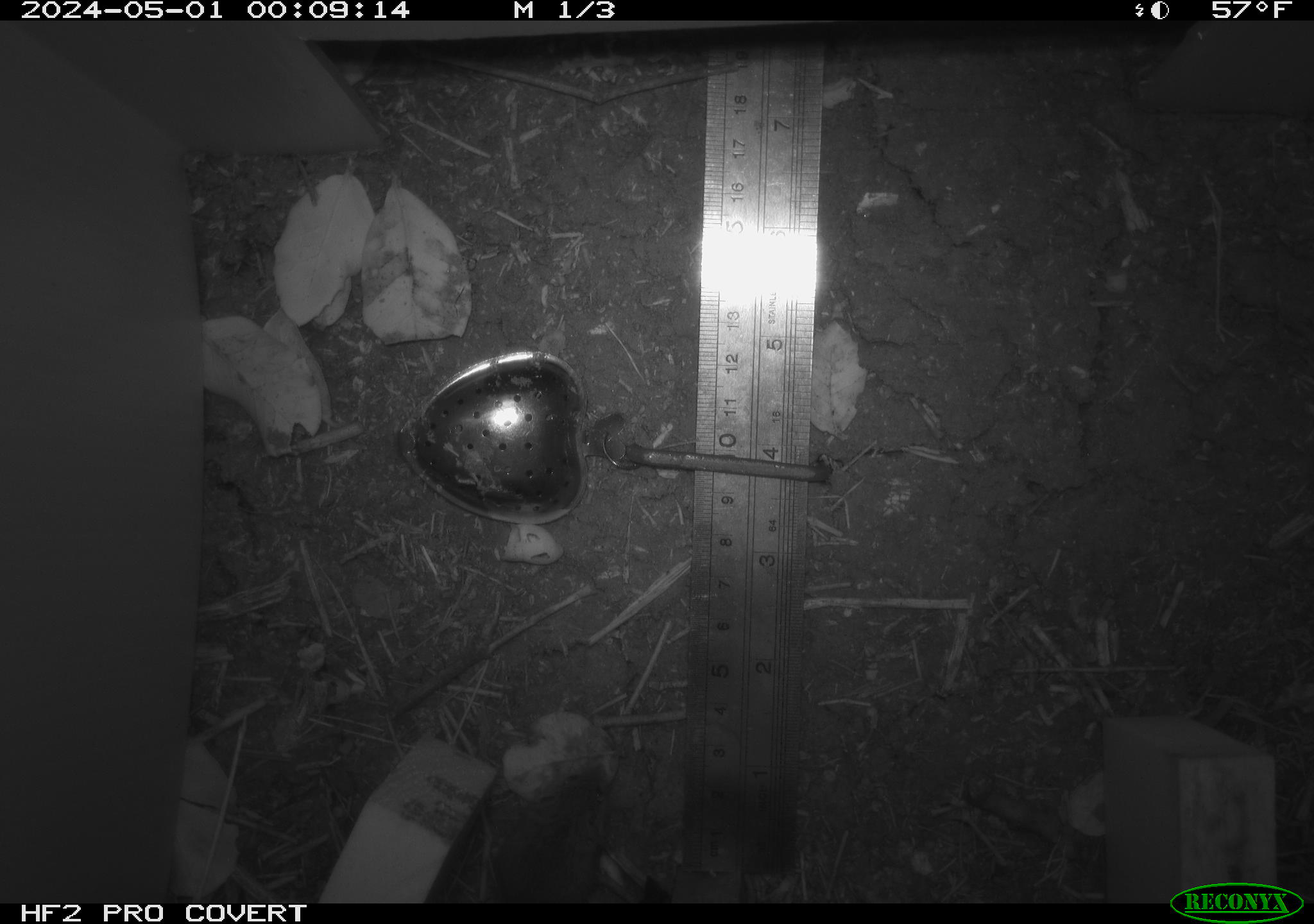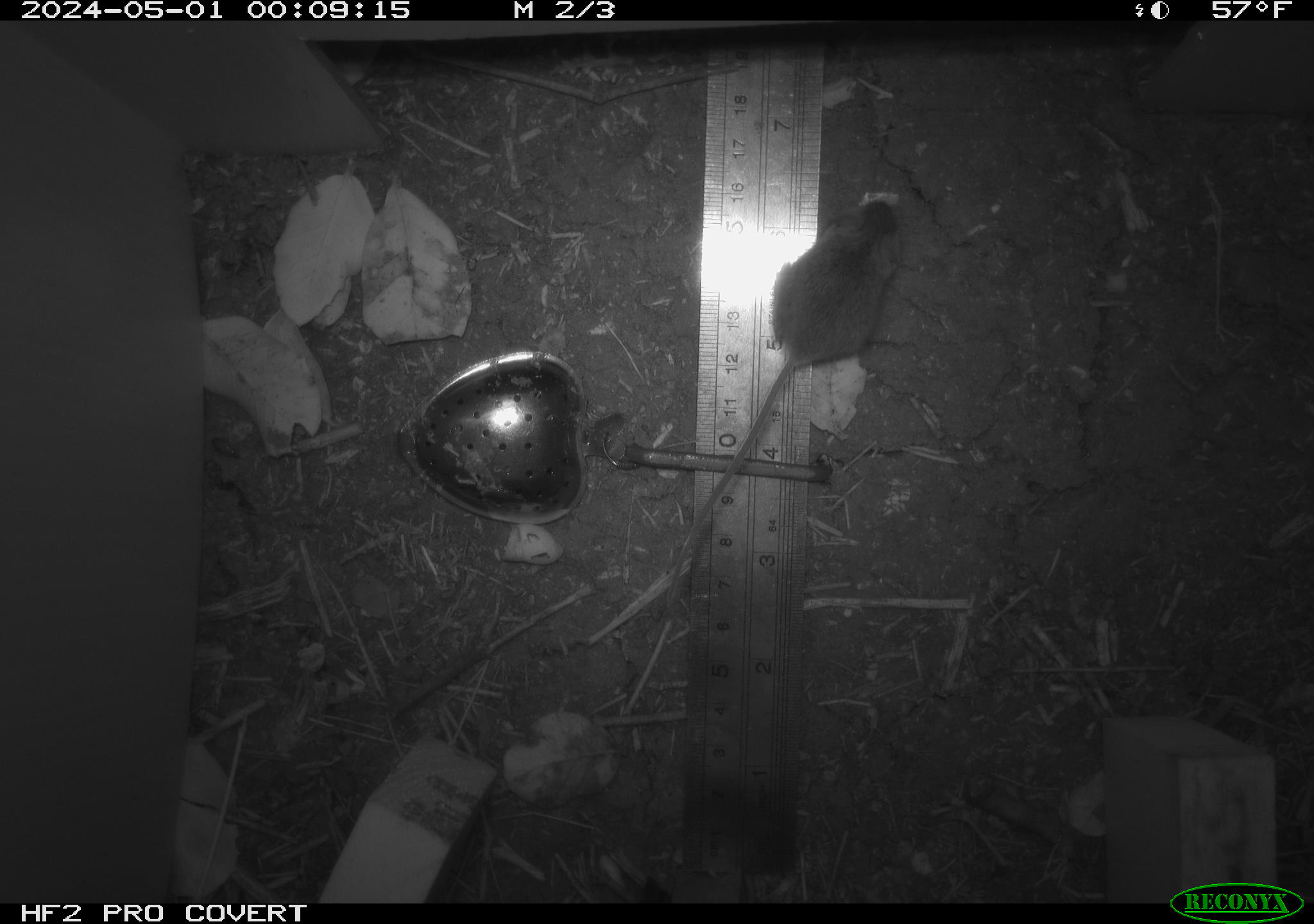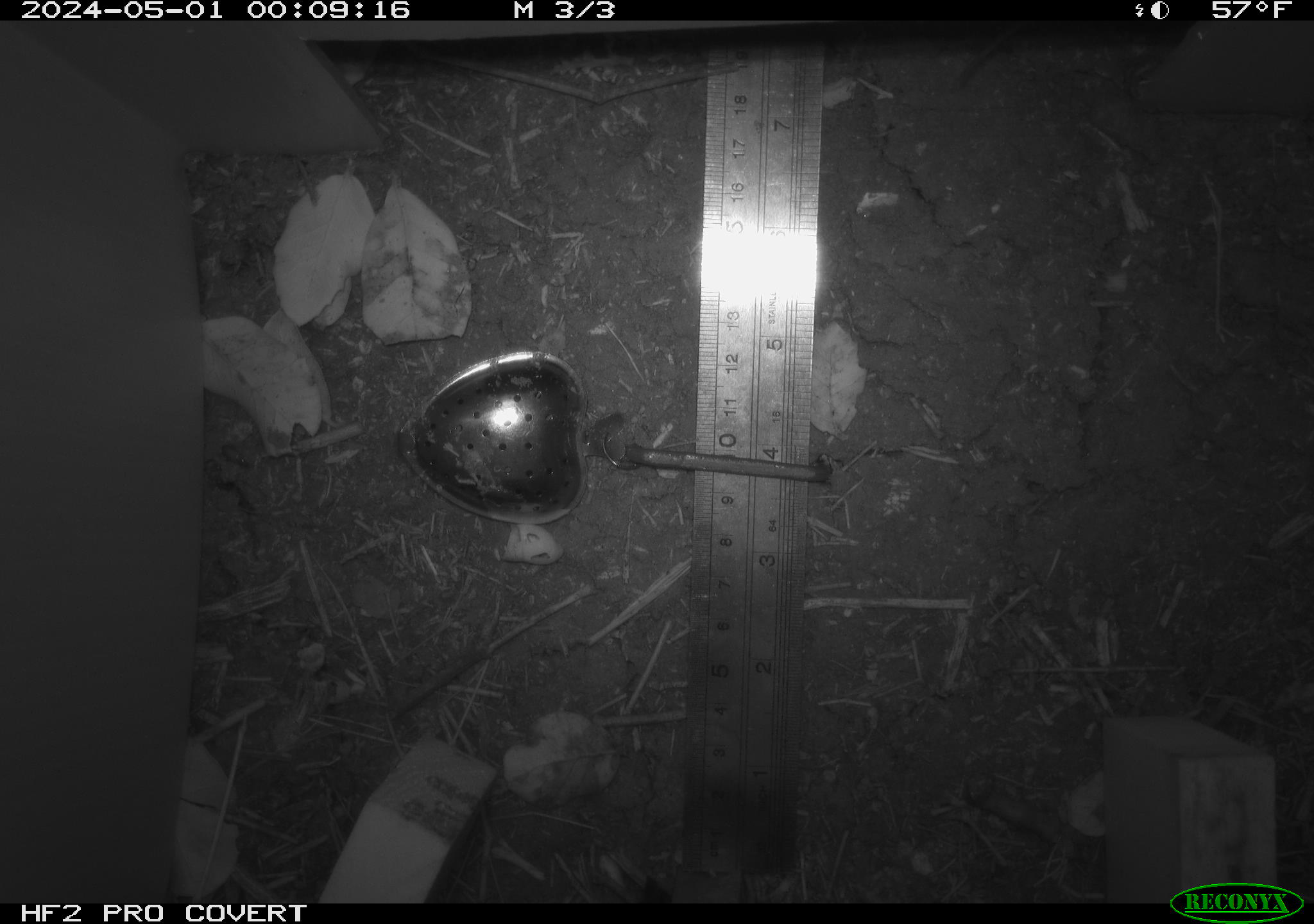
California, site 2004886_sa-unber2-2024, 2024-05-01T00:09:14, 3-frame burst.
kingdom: Animalia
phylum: Chordata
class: Mammalia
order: Rodentia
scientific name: Rodentia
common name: mouse species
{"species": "mouse species (Rodentia)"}